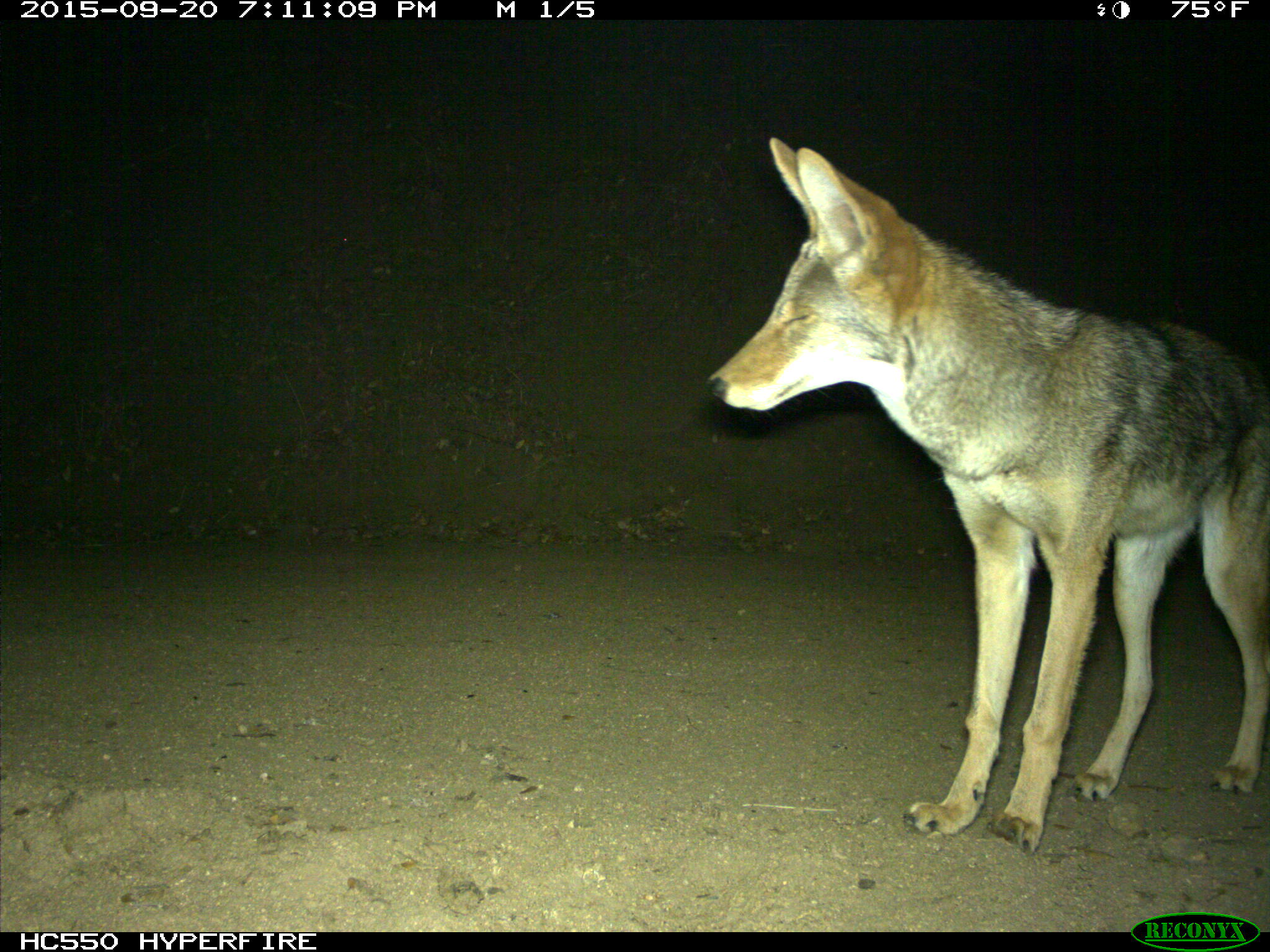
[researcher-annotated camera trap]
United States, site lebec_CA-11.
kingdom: Animalia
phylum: Chordata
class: Mammalia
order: Carnivora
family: Canidae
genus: Canis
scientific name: Canis latrans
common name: coyote